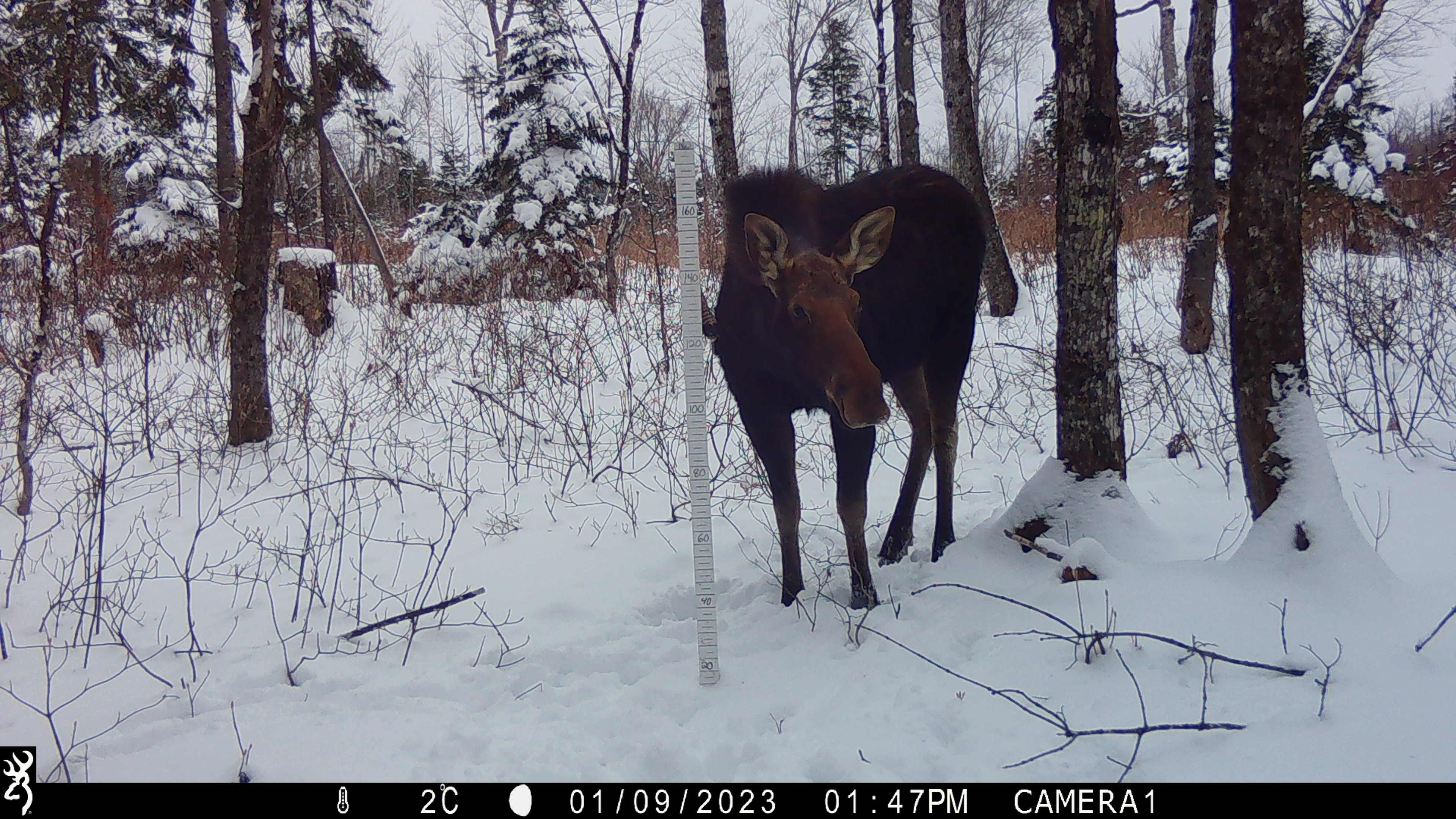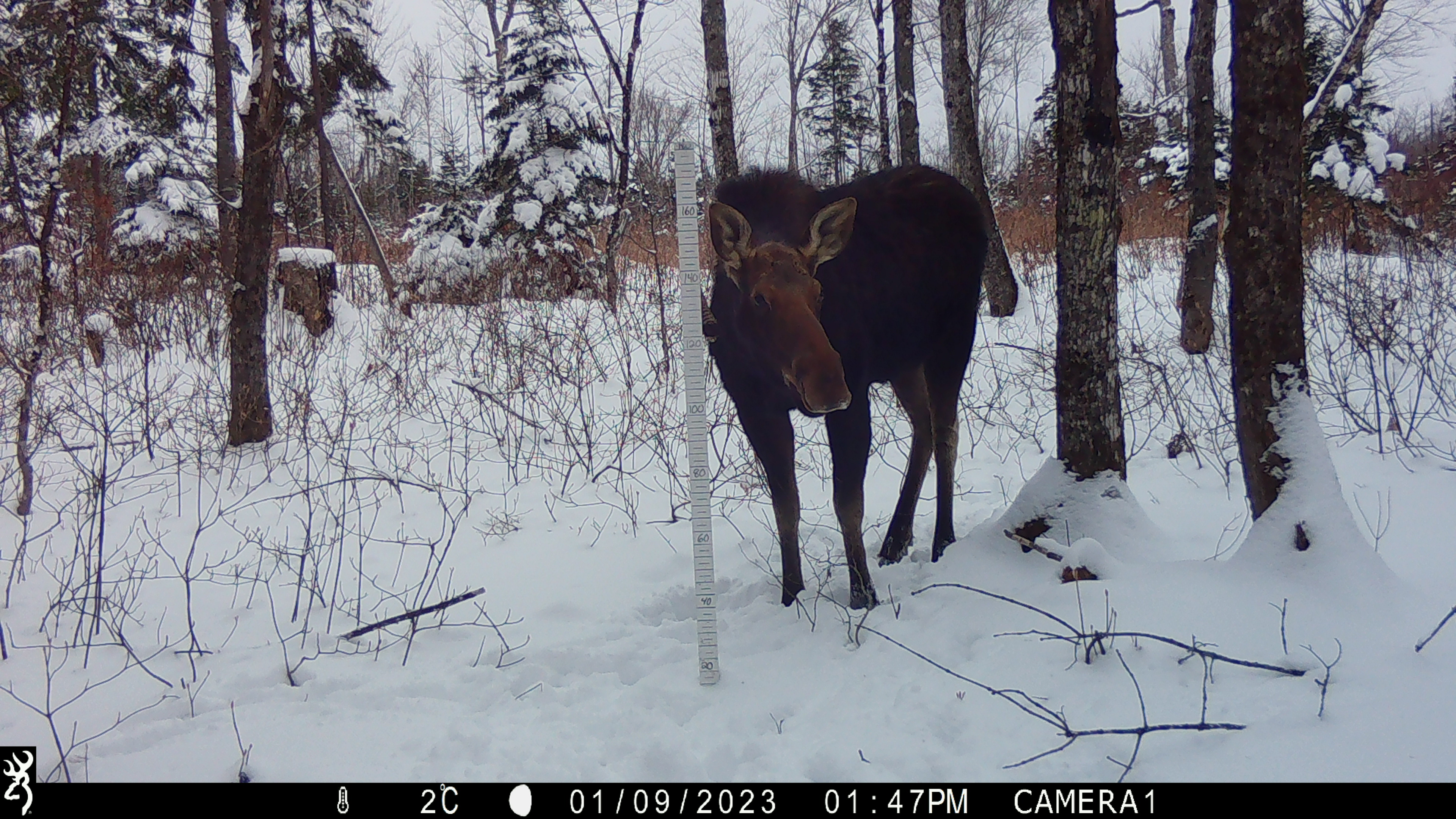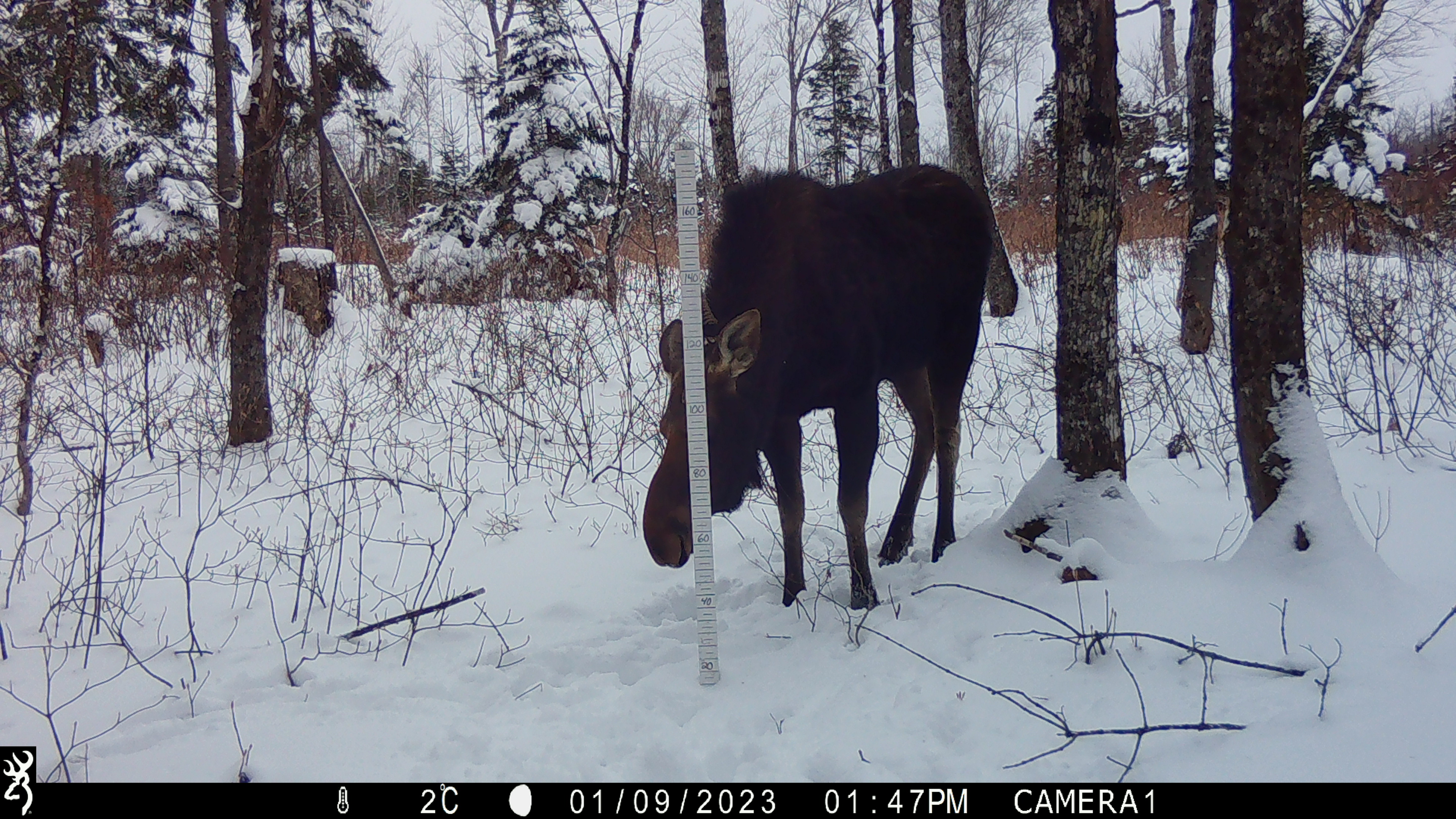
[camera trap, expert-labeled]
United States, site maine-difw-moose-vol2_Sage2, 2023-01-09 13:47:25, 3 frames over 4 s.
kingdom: Animalia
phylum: Chordata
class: Mammalia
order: Artiodactyla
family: Cervidae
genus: Alces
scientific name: Alces alces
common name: moose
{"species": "moose (Alces alces)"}